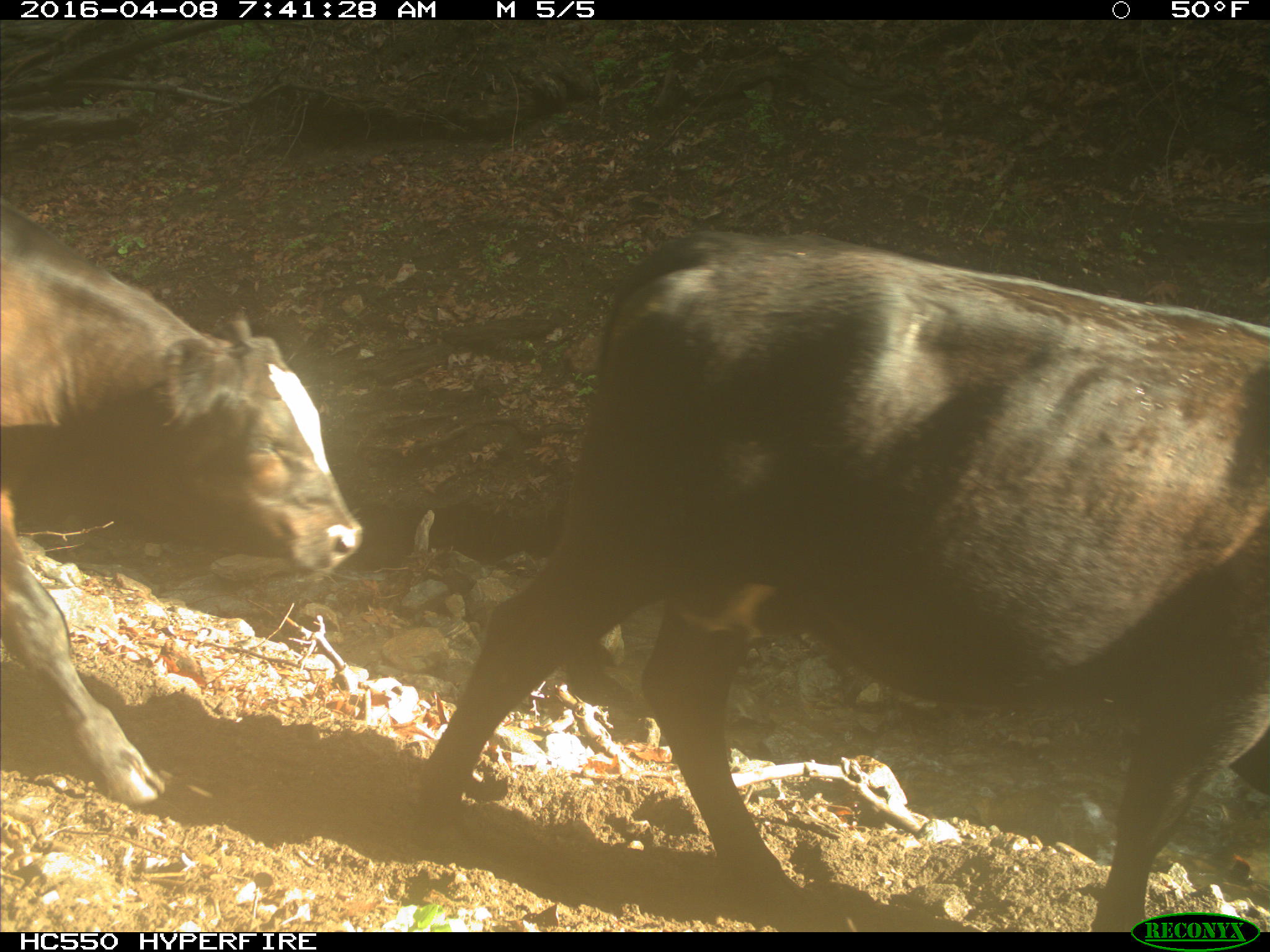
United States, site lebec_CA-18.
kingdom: Animalia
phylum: Chordata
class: Mammalia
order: Artiodactyla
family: Bovidae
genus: Bos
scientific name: Bos taurus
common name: domestic cow